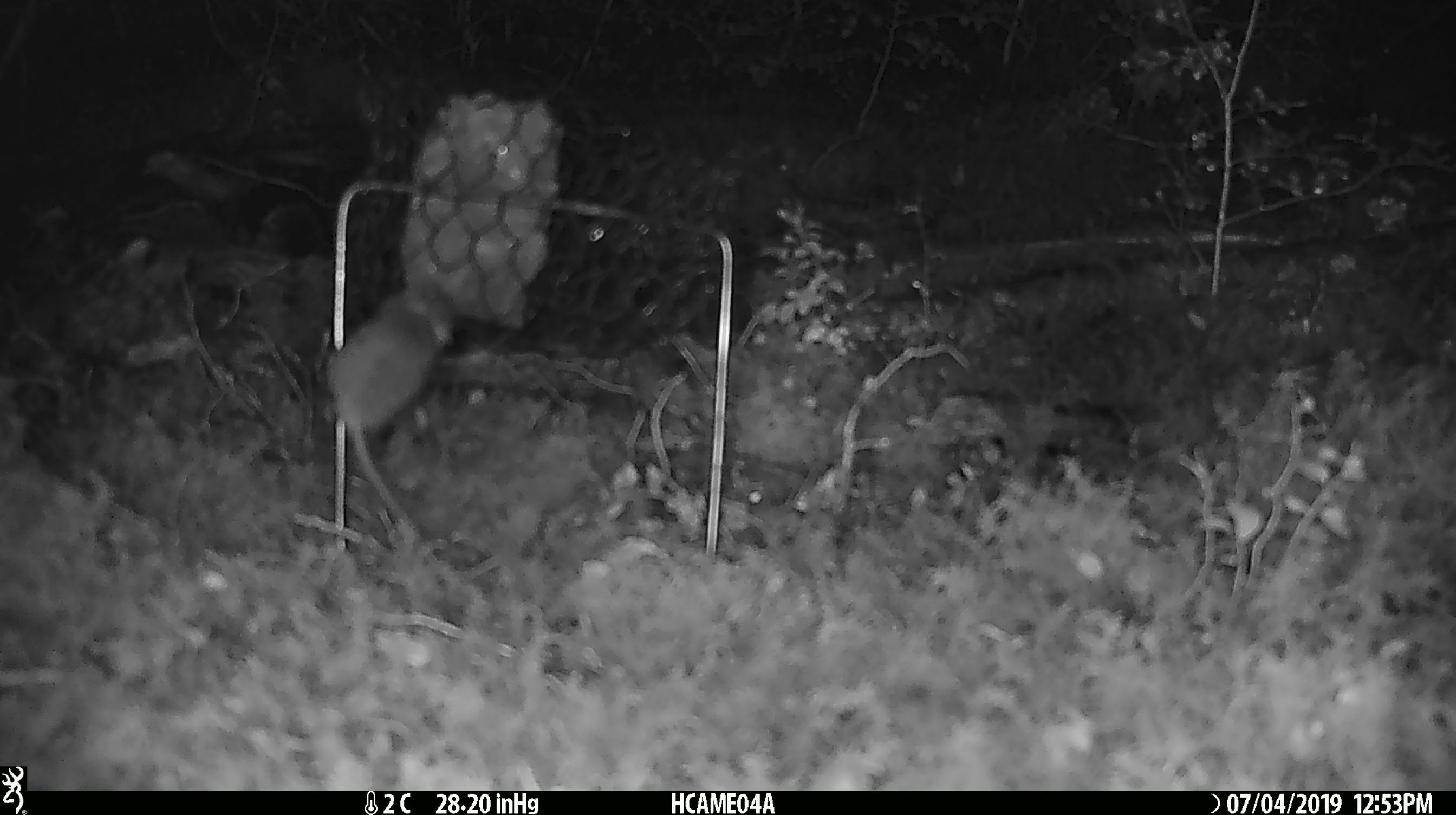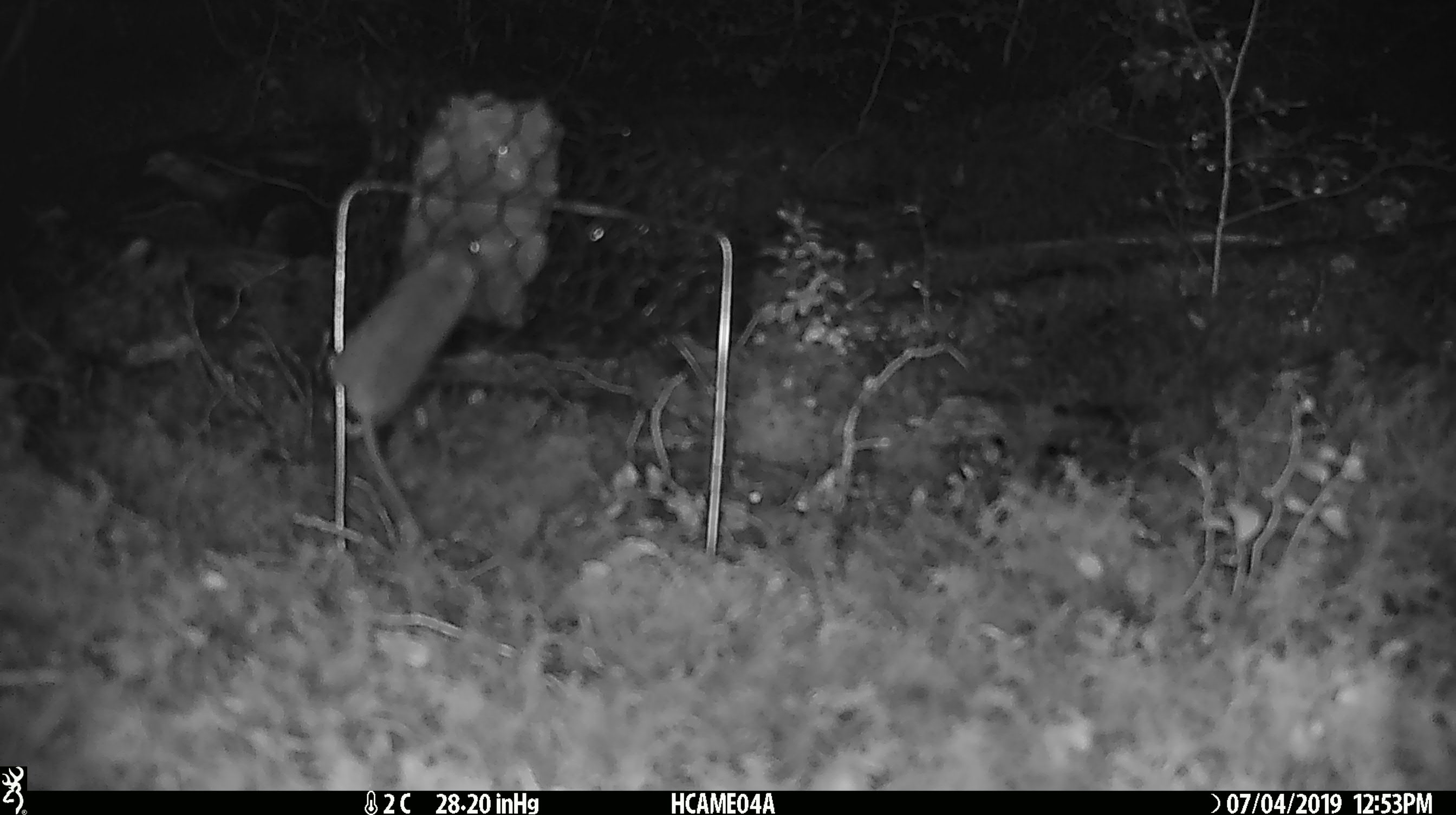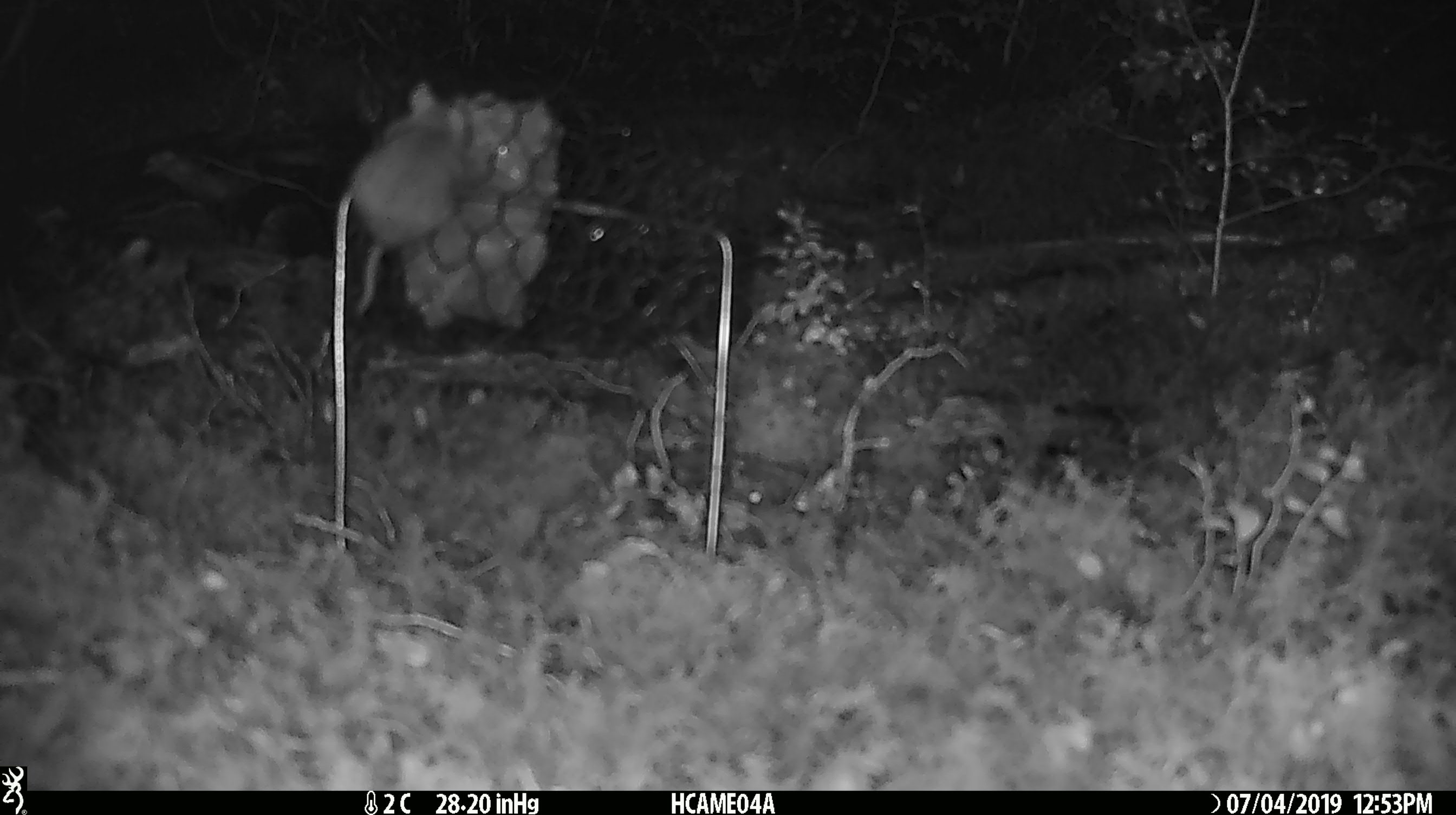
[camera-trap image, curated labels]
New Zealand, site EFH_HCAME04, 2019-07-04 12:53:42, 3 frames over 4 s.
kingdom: Animalia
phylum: Chordata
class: Mammalia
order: Rodentia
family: Muridae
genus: Mus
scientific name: Mus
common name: mouse